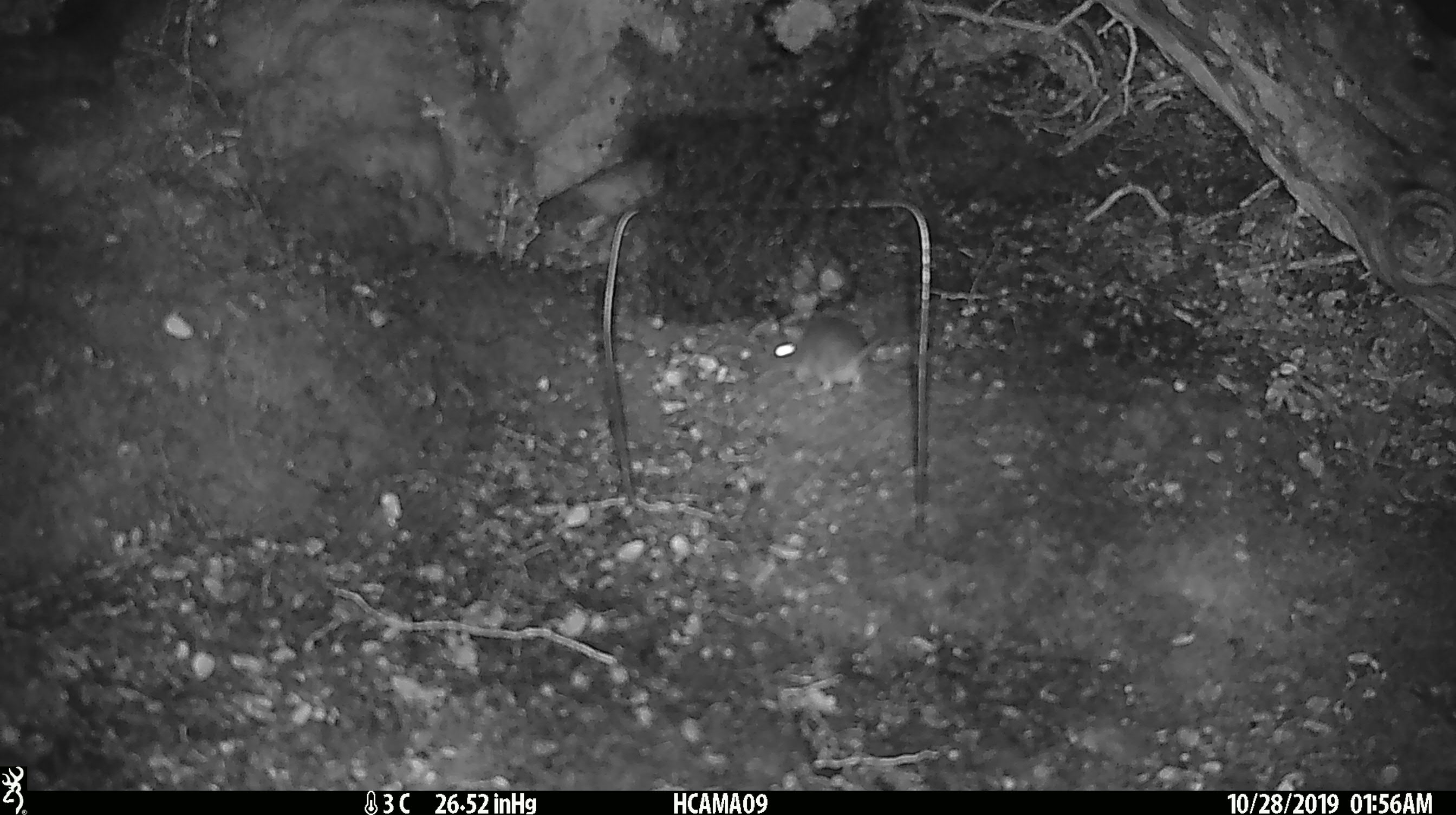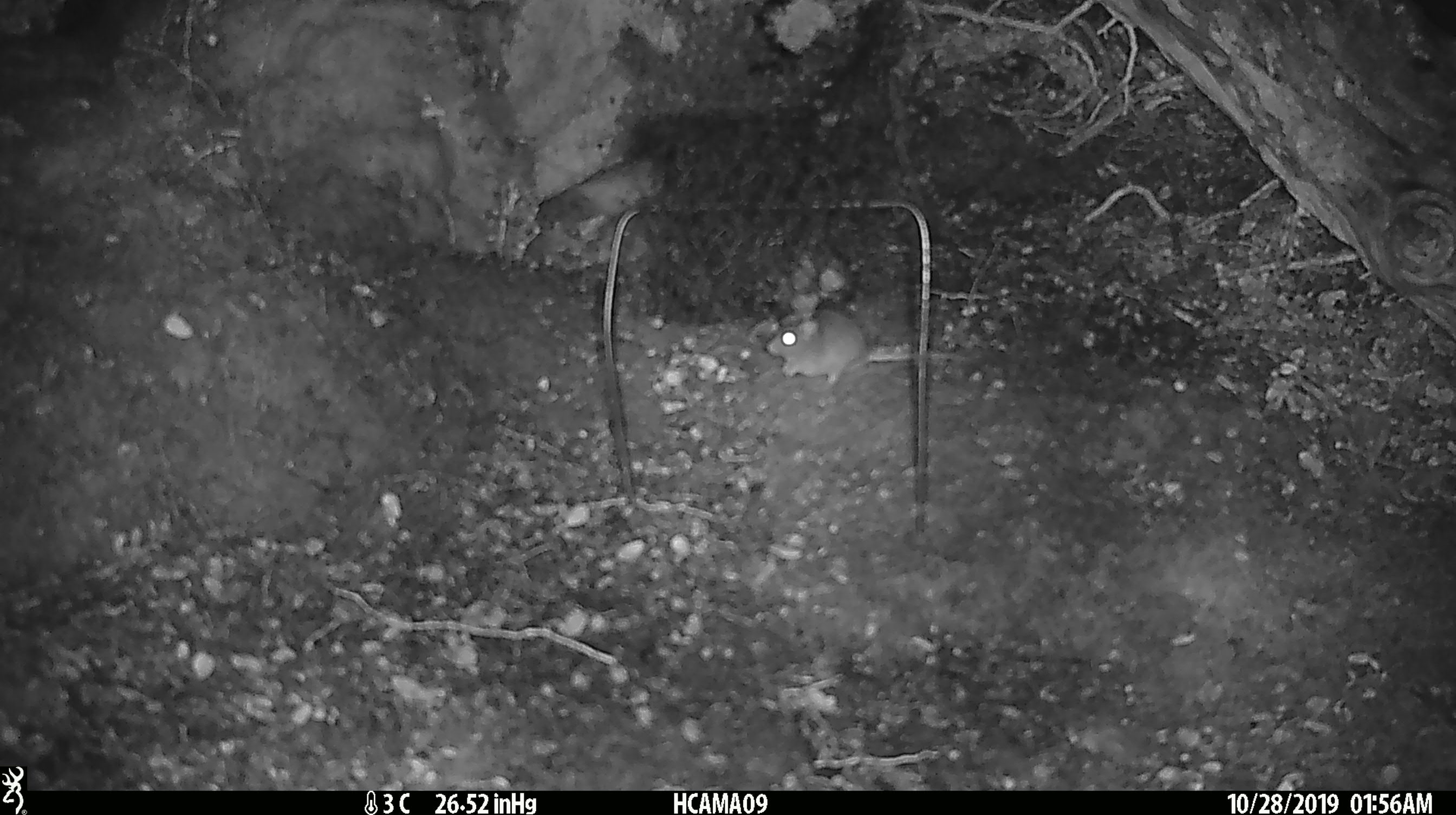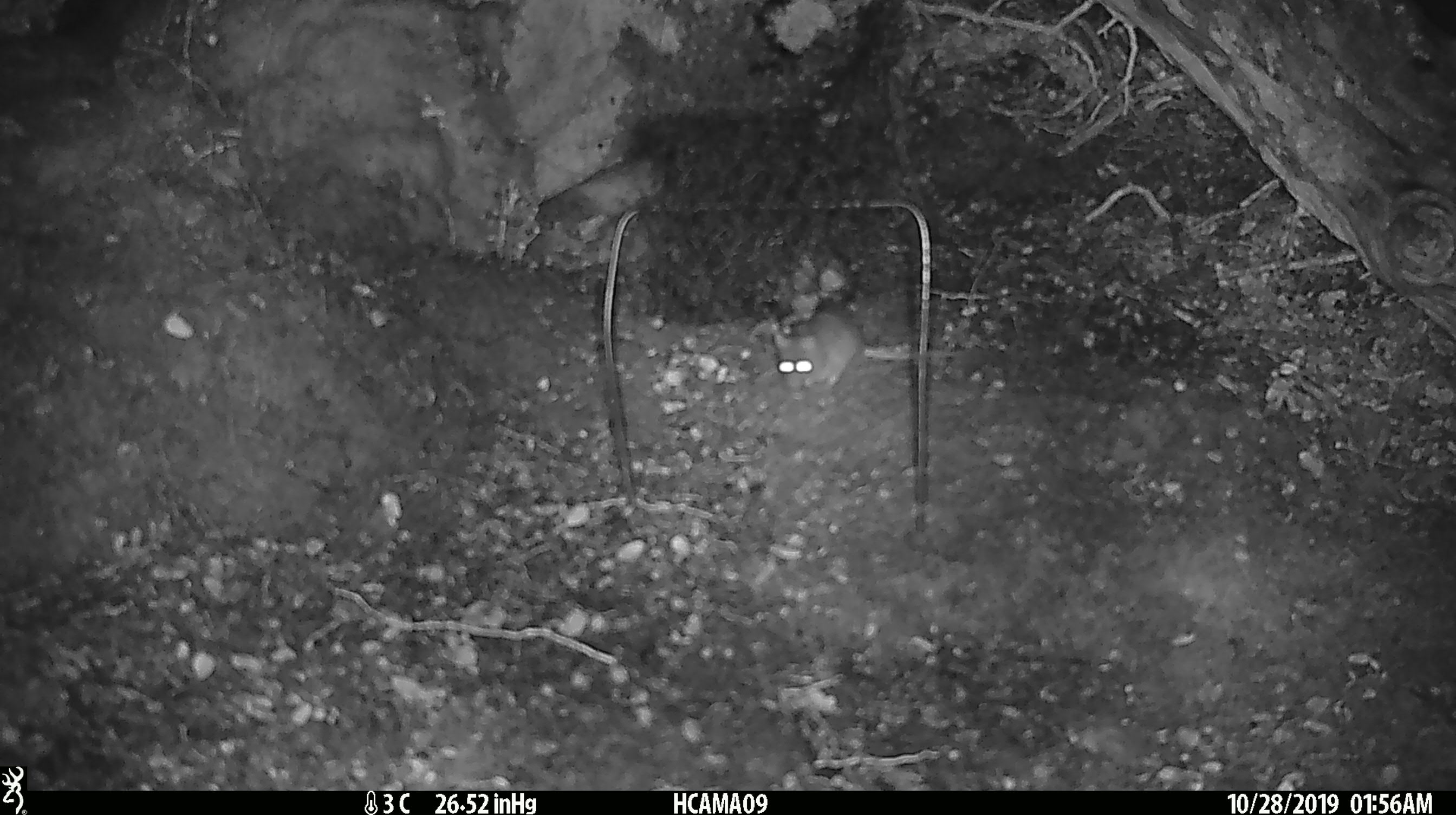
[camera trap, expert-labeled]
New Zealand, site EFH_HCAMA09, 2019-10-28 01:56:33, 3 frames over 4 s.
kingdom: Animalia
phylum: Chordata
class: Mammalia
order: Rodentia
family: Muridae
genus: Mus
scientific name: Mus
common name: mouse